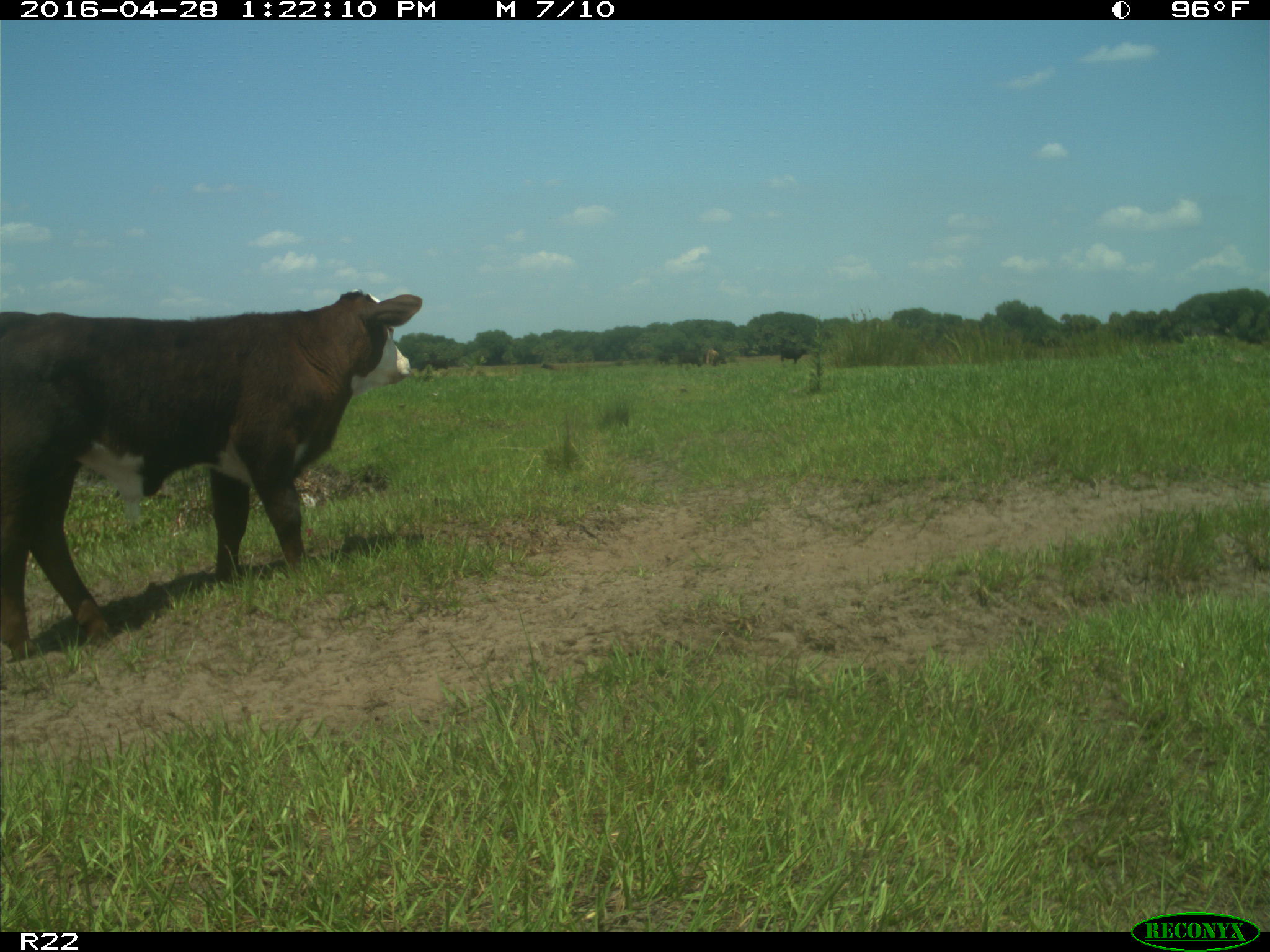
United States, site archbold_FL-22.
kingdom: Animalia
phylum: Chordata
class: Mammalia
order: Artiodactyla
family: Bovidae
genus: Bos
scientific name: Bos taurus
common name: domestic cow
Bos taurus (domestic cow).